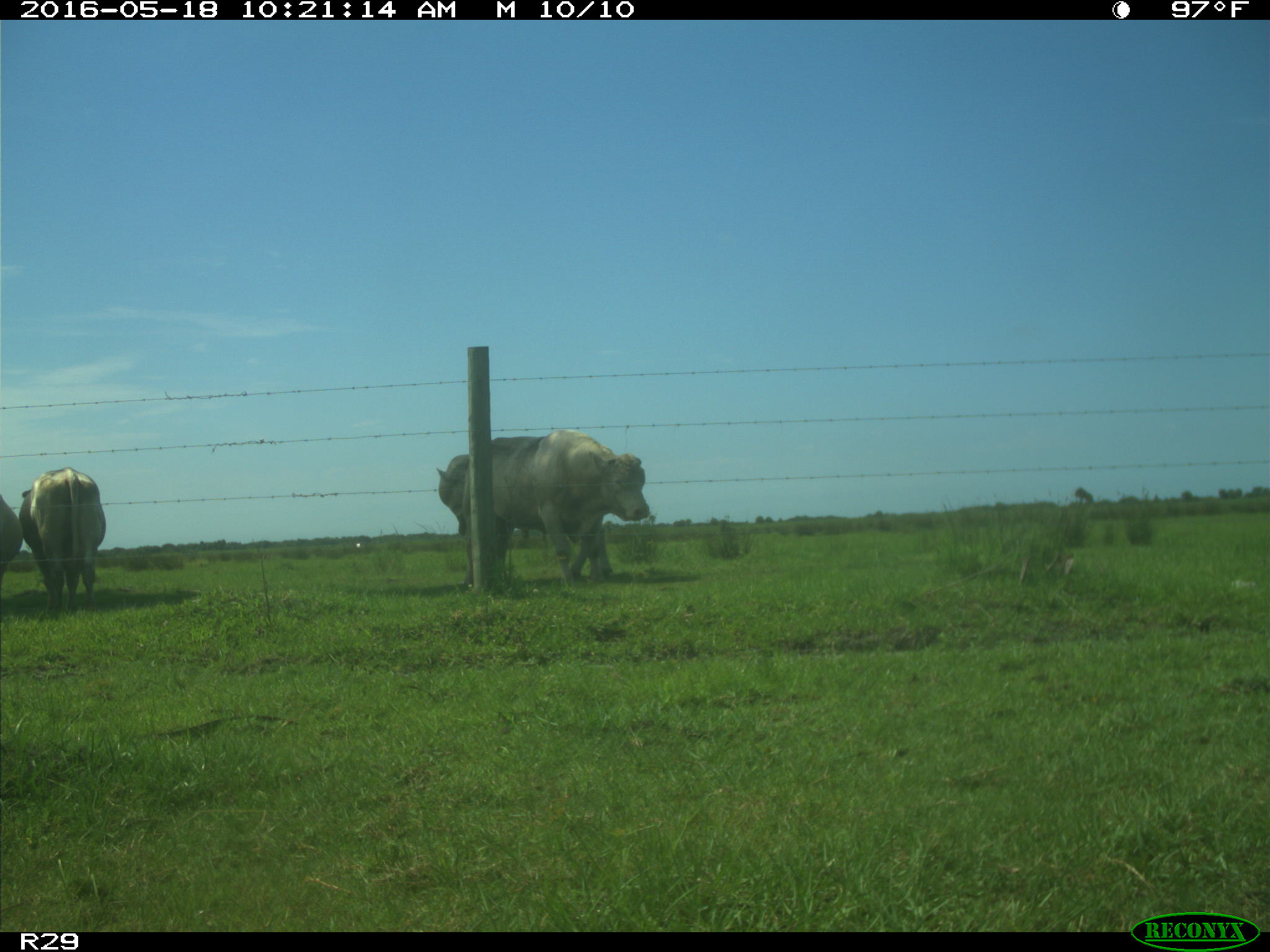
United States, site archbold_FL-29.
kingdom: Animalia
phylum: Chordata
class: Mammalia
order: Artiodactyla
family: Bovidae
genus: Bos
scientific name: Bos taurus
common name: domestic cow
Bos taurus (domestic cow).